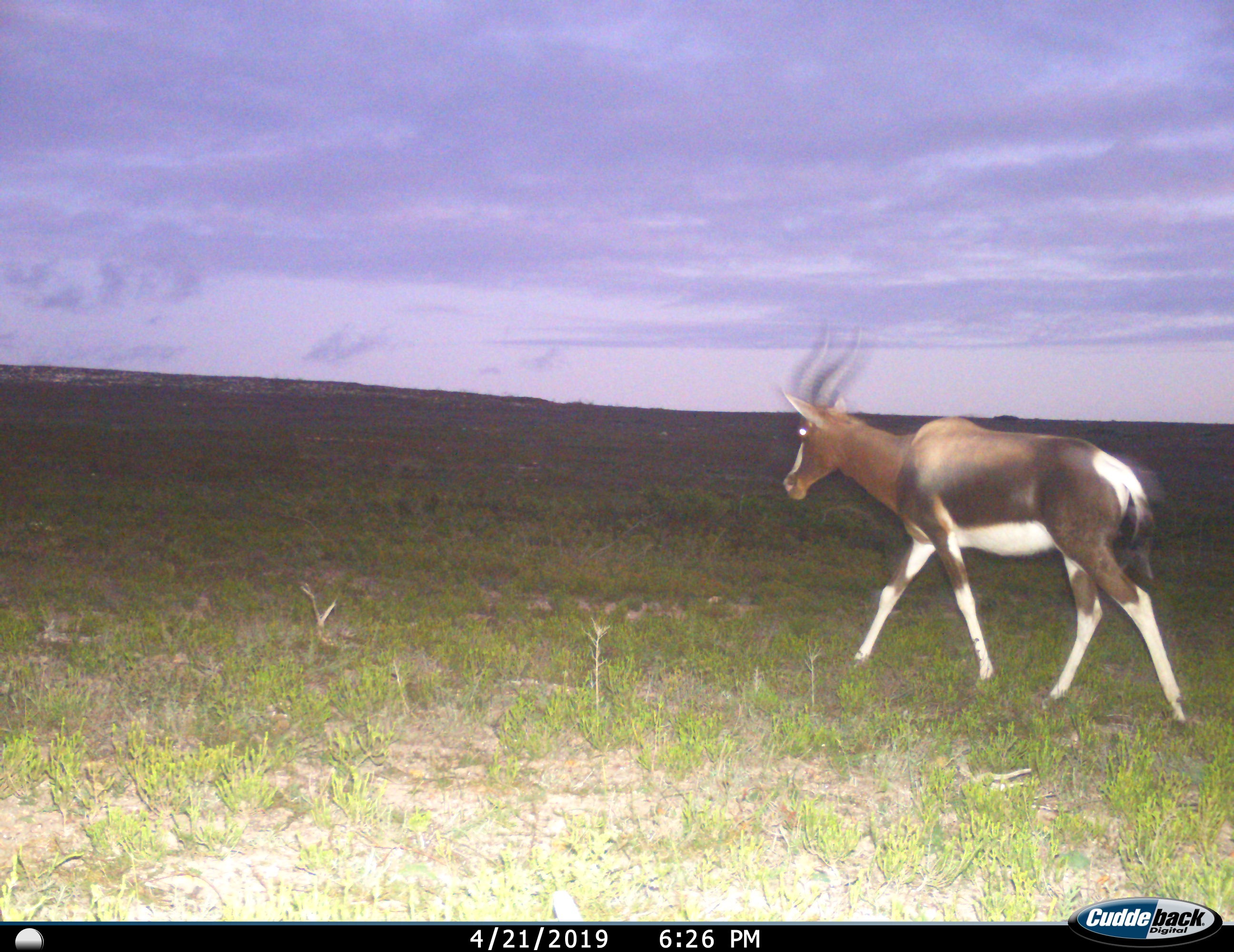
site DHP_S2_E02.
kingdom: Animalia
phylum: Chordata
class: Mammalia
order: Artiodactyla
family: Bovidae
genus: Damaliscus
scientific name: Damaliscus pygargus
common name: bontebok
Bontebok (Damaliscus pygargus), count 1. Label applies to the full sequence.